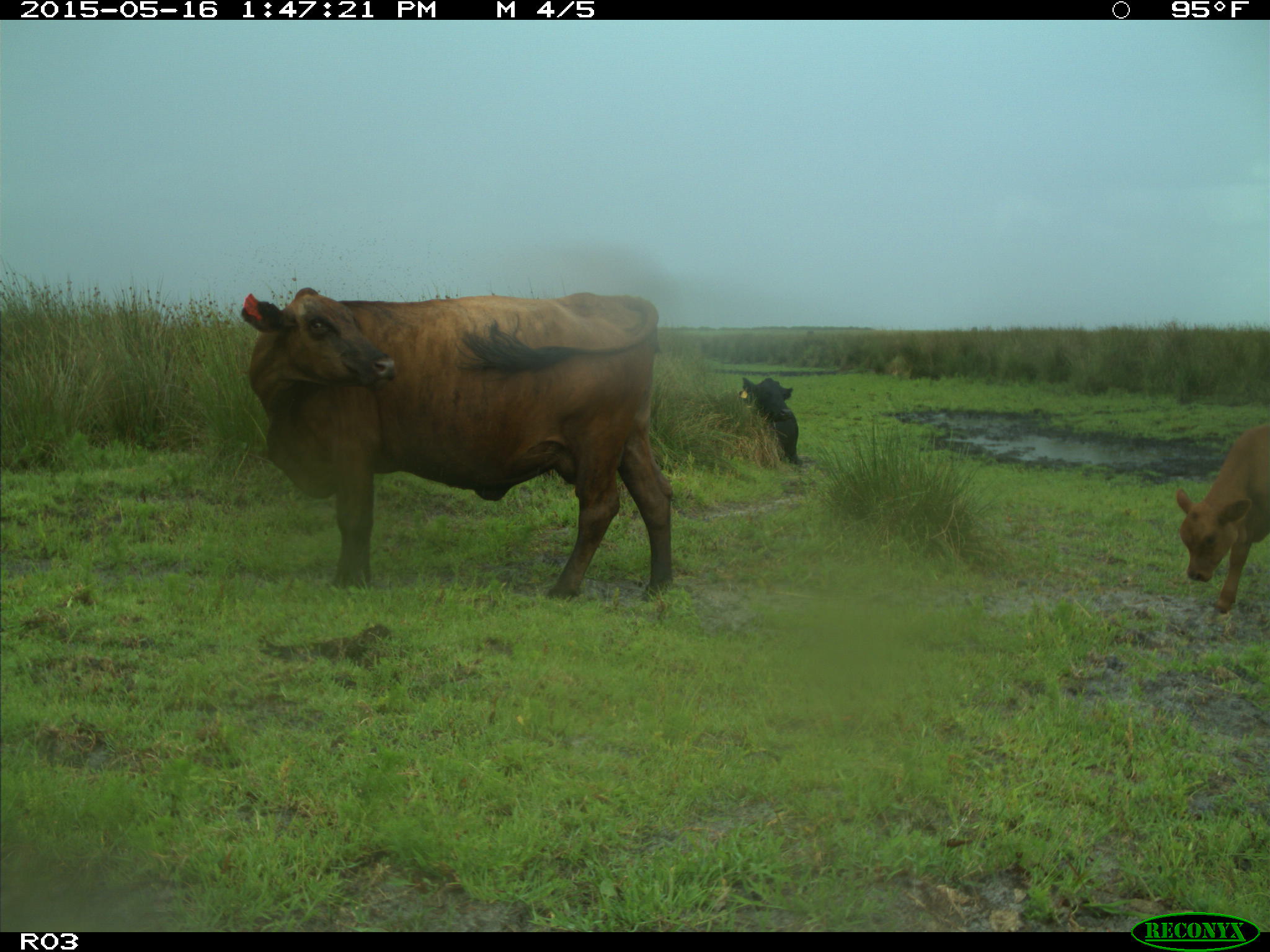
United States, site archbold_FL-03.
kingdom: Animalia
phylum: Chordata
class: Mammalia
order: Artiodactyla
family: Bovidae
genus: Bos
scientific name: Bos taurus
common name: domestic cow